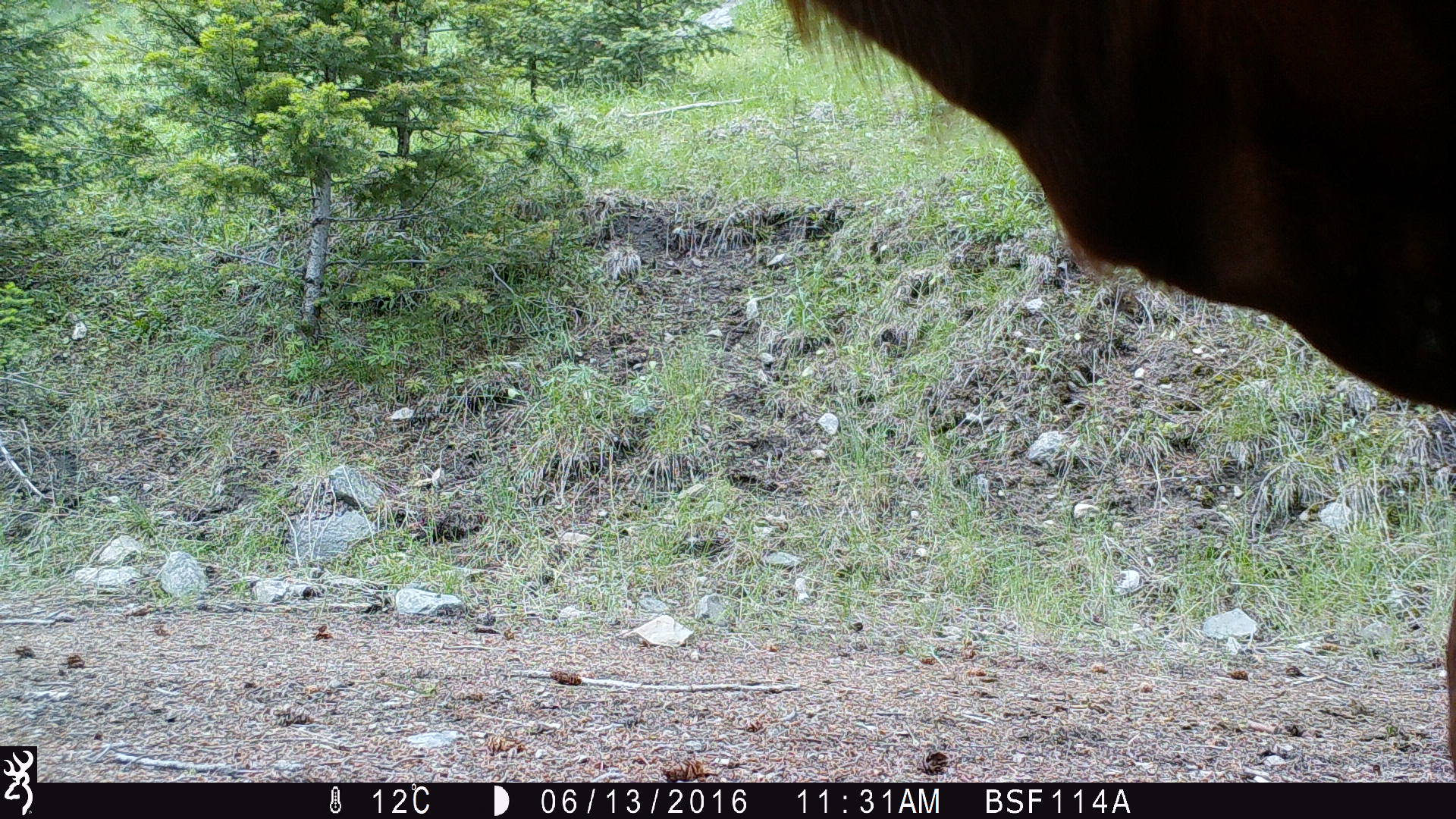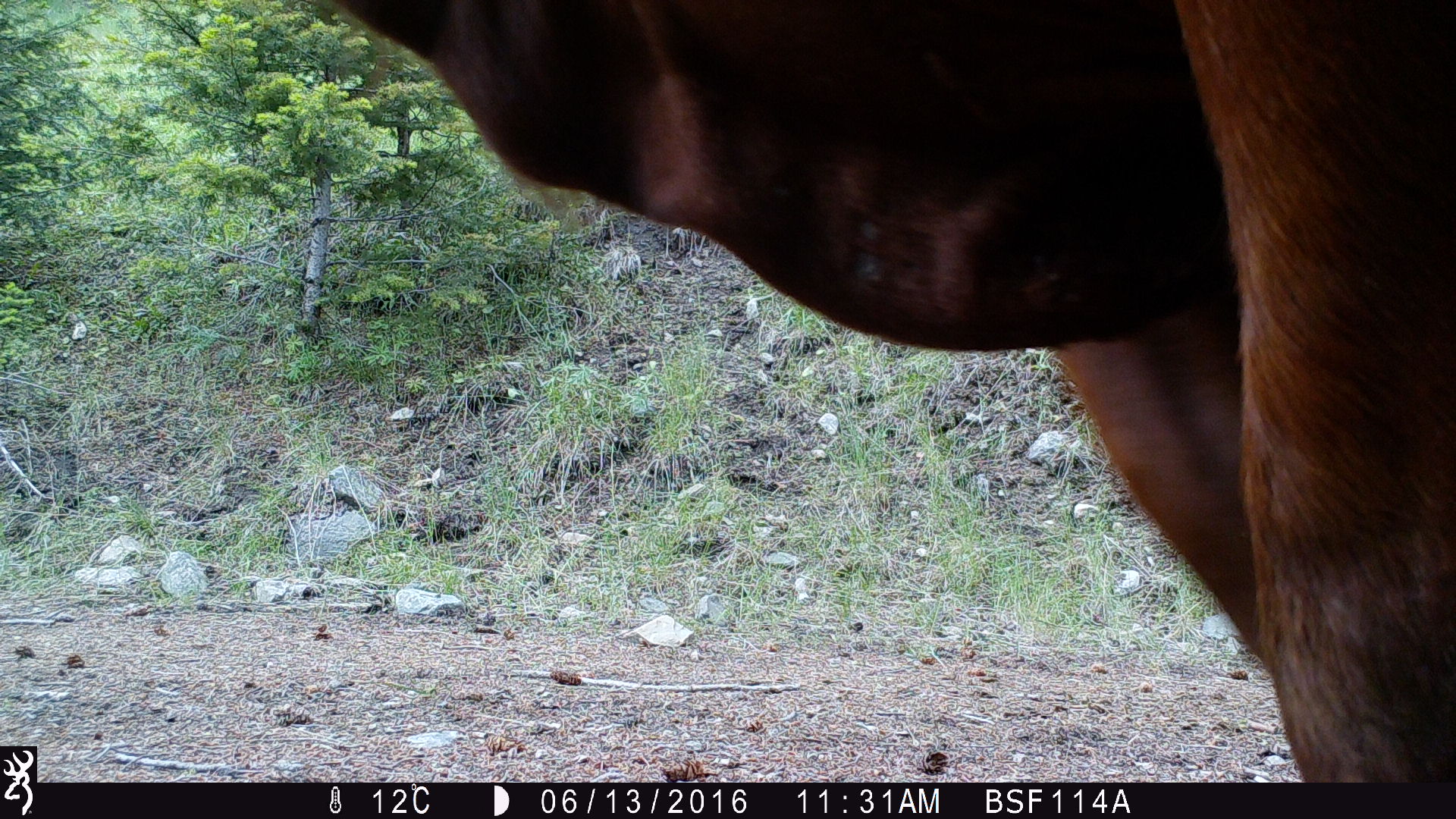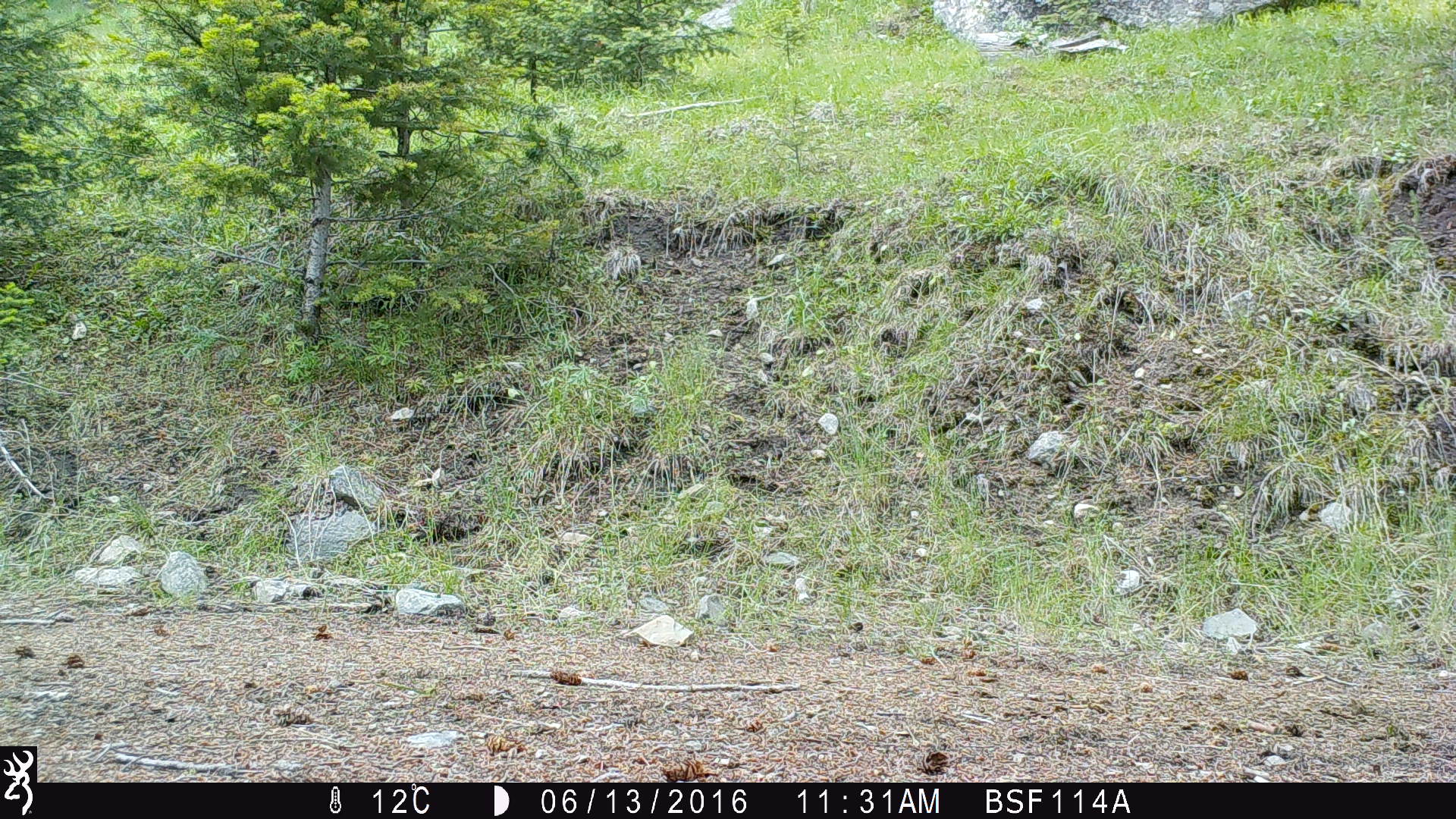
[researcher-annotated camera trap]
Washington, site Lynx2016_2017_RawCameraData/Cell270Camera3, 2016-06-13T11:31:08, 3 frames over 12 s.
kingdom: Animalia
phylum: Chordata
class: Mammalia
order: Artiodactyla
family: Bovidae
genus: Bos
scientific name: Bos taurus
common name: domestic cattle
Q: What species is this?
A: Domestic cattle (Bos taurus).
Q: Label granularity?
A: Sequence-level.